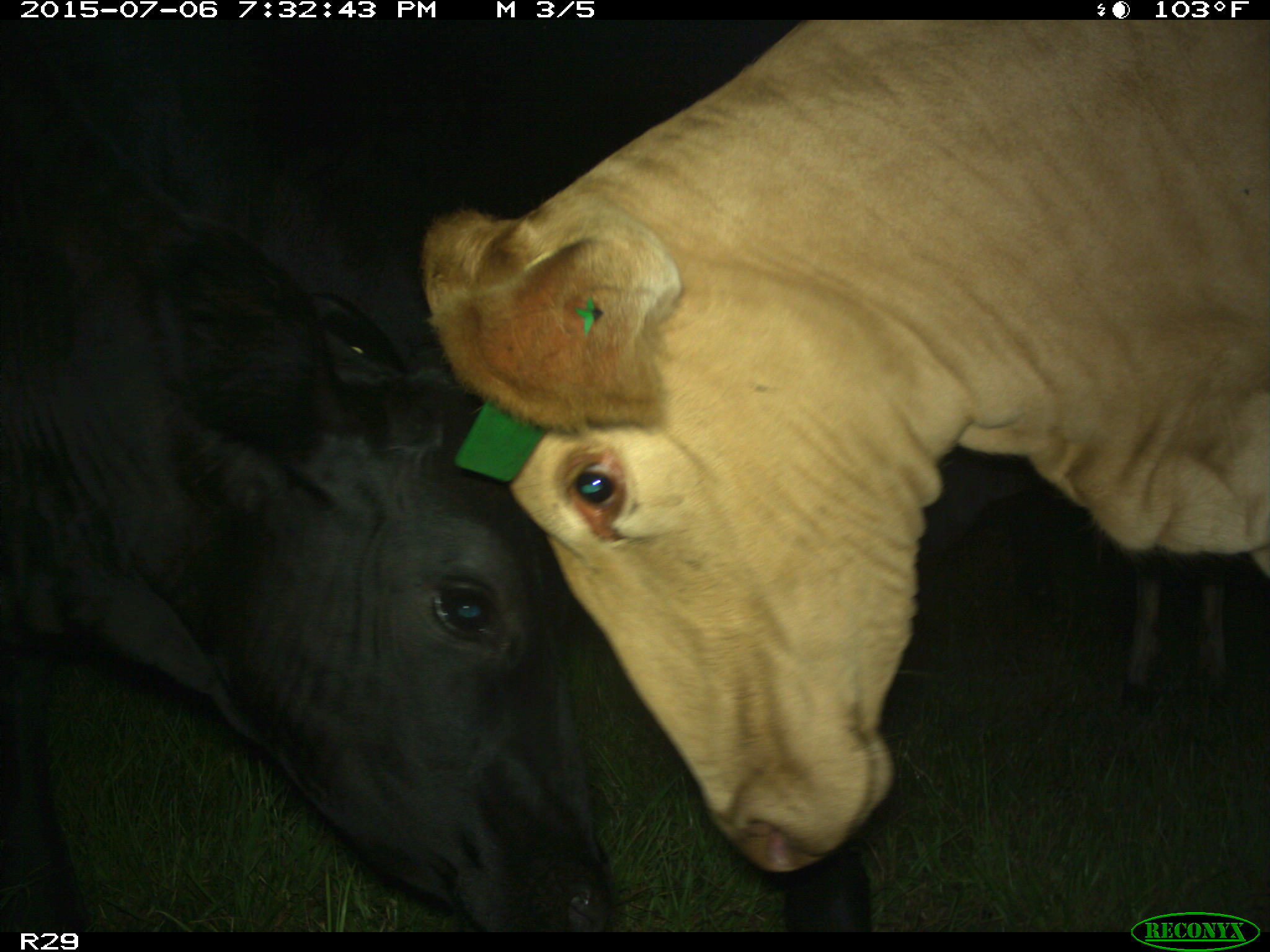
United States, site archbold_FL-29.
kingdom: Animalia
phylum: Chordata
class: Mammalia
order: Artiodactyla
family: Bovidae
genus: Bos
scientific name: Bos taurus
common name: domestic cow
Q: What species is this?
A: Bos taurus (domestic cow).